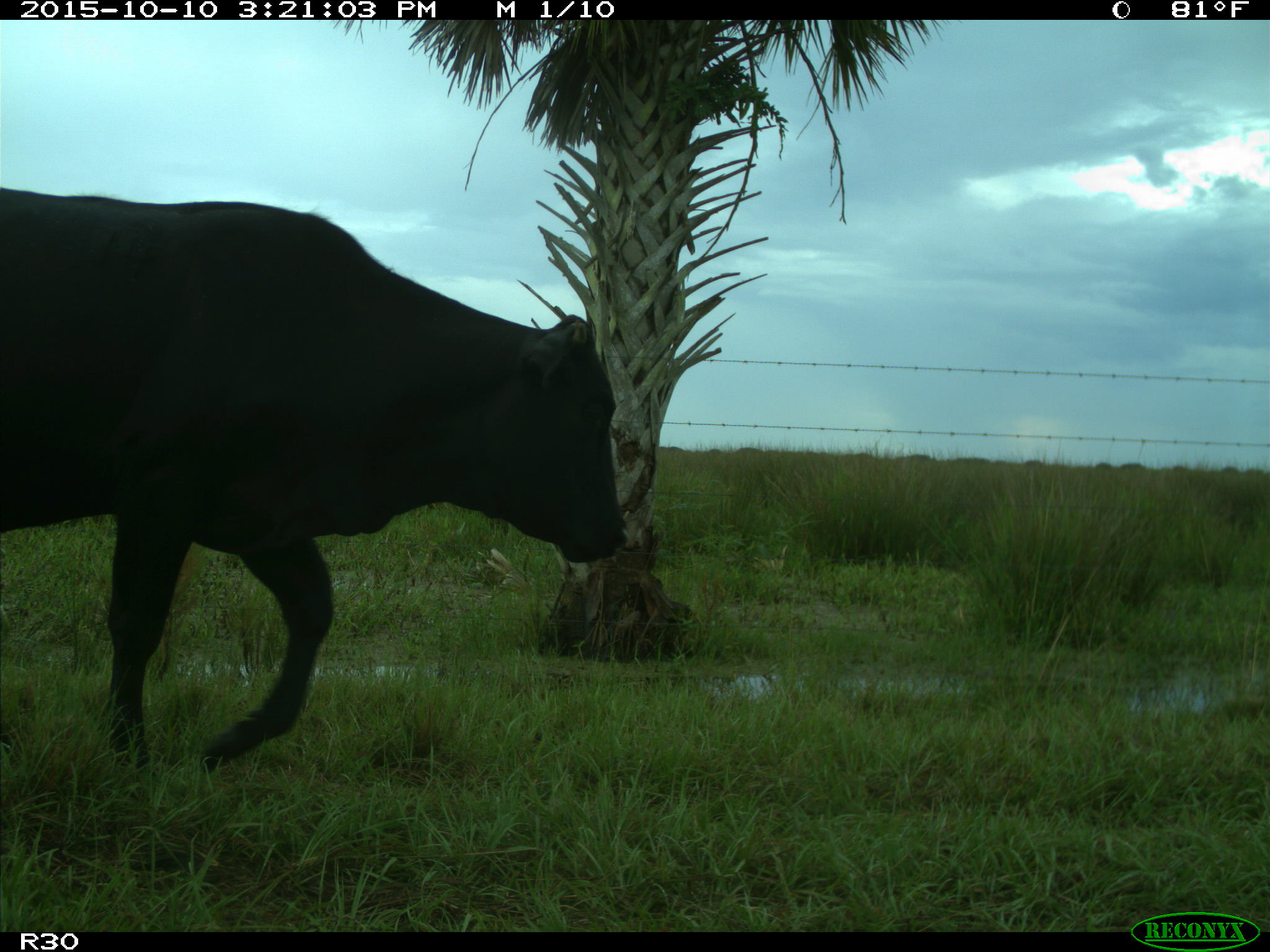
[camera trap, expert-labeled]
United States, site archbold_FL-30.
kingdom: Animalia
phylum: Chordata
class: Mammalia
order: Artiodactyla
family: Bovidae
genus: Bos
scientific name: Bos taurus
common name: domestic cow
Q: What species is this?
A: Bos taurus (domestic cow).